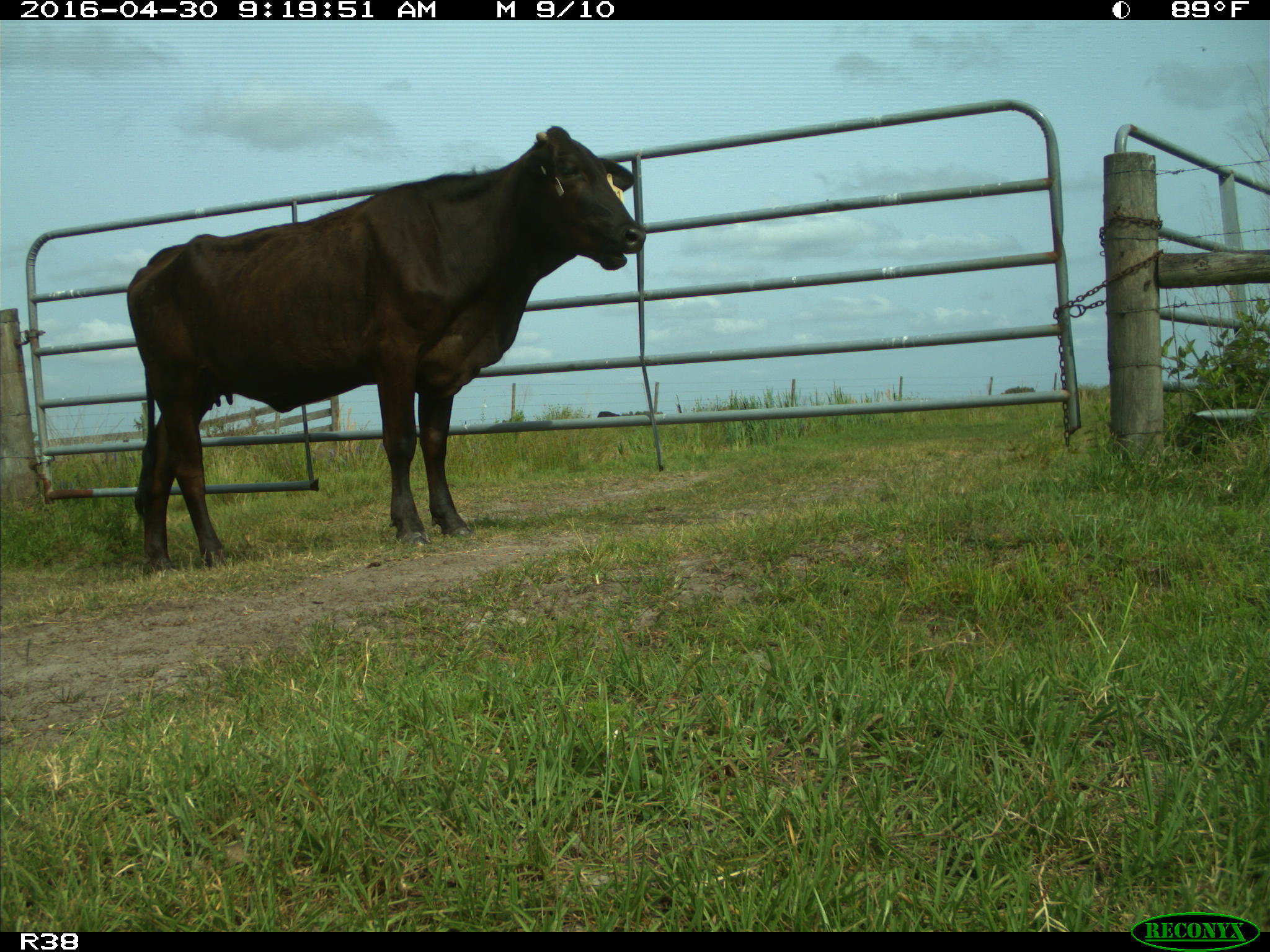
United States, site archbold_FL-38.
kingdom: Animalia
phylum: Chordata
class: Mammalia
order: Artiodactyla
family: Bovidae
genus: Bos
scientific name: Bos taurus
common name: domestic cow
Bos taurus (domestic cow).